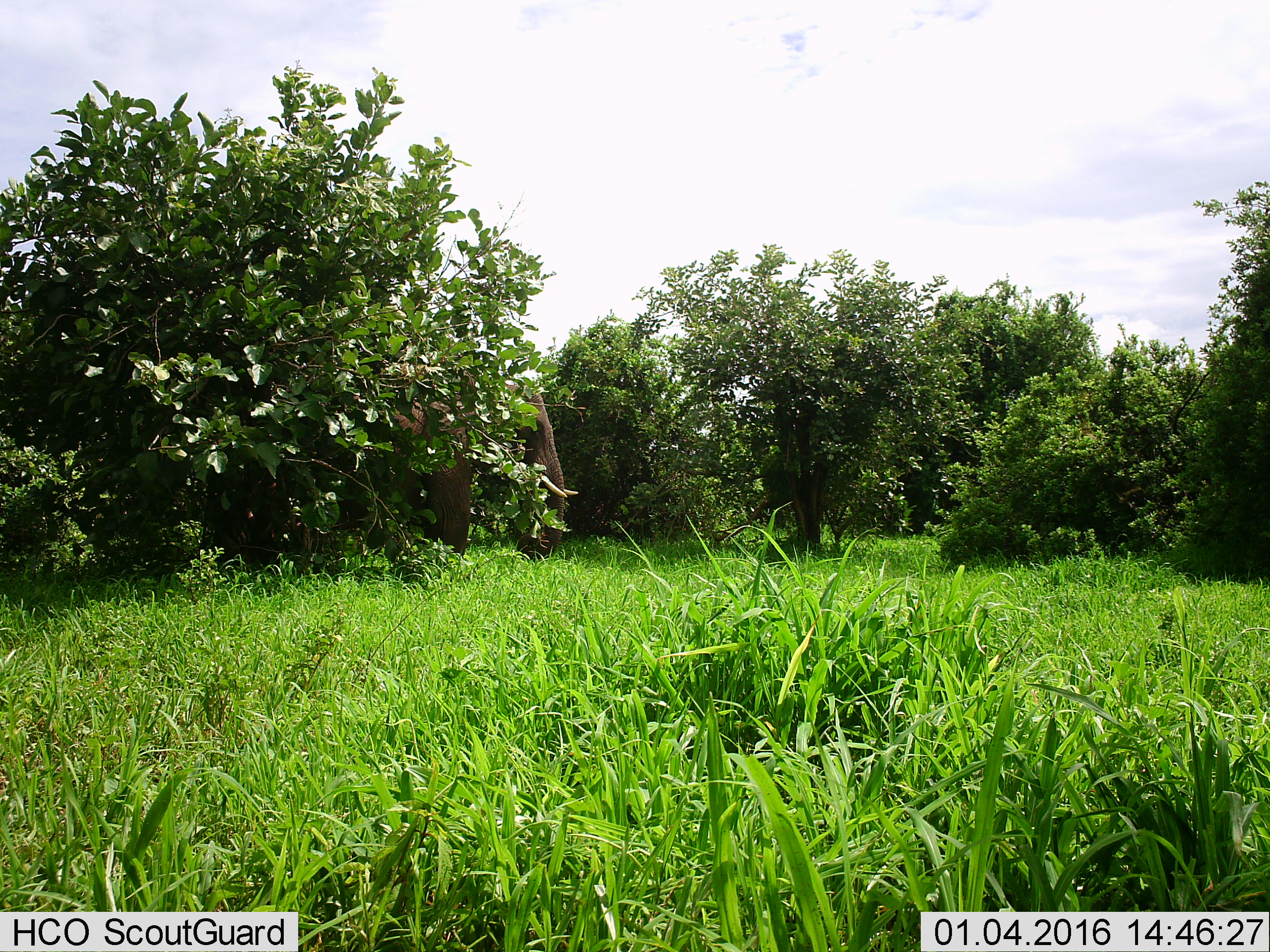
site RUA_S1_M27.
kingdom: Animalia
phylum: Chordata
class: Mammalia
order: Proboscidea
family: Elephantidae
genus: Loxodonta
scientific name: Loxodonta africana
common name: african bush elephant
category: elephant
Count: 1.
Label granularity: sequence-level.